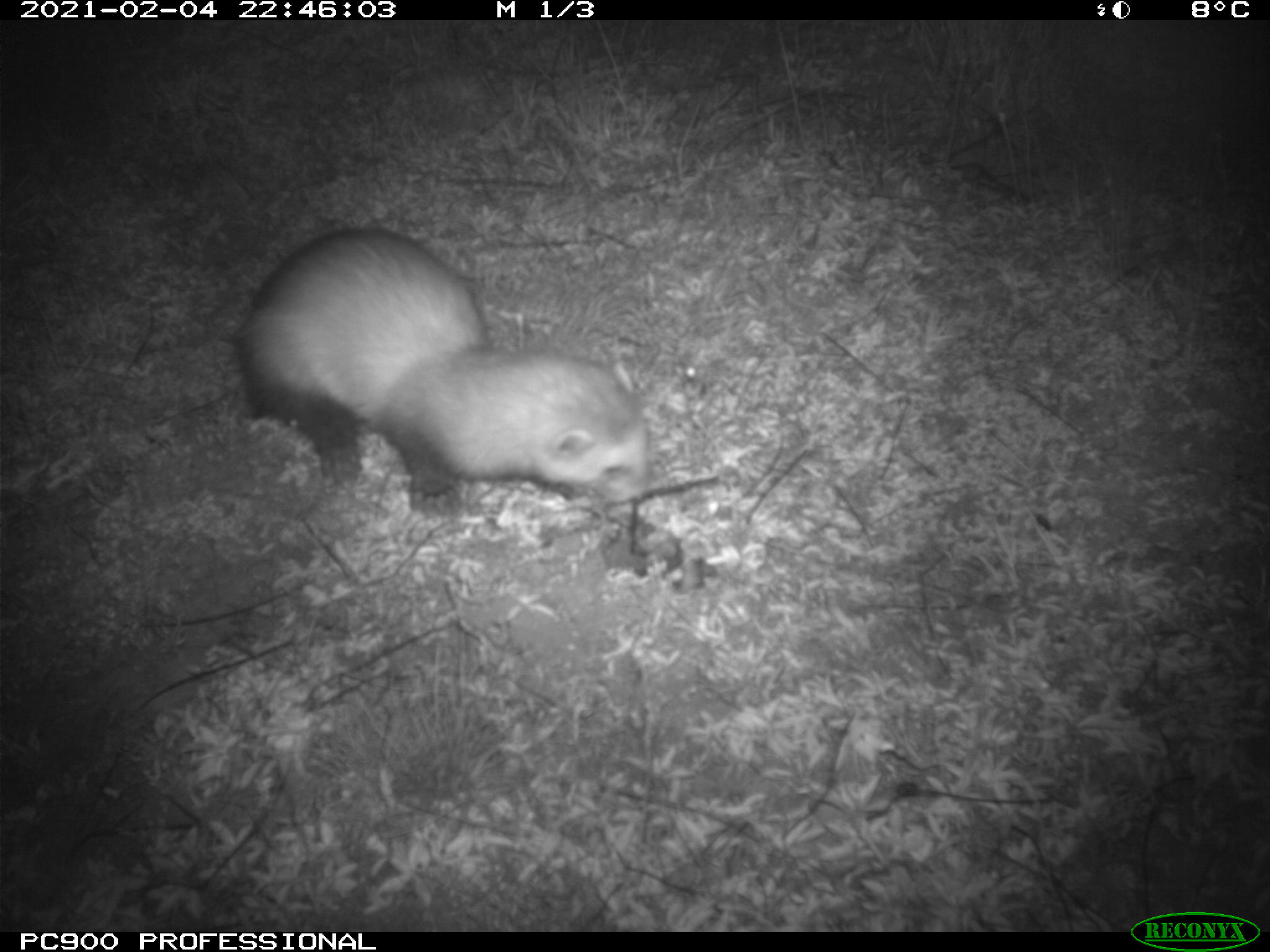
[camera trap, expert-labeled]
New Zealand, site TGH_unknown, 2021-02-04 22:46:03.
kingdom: Animalia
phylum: Chordata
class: Mammalia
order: Carnivora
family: Mustelidae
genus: Mustela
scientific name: Mustela furo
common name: ferret